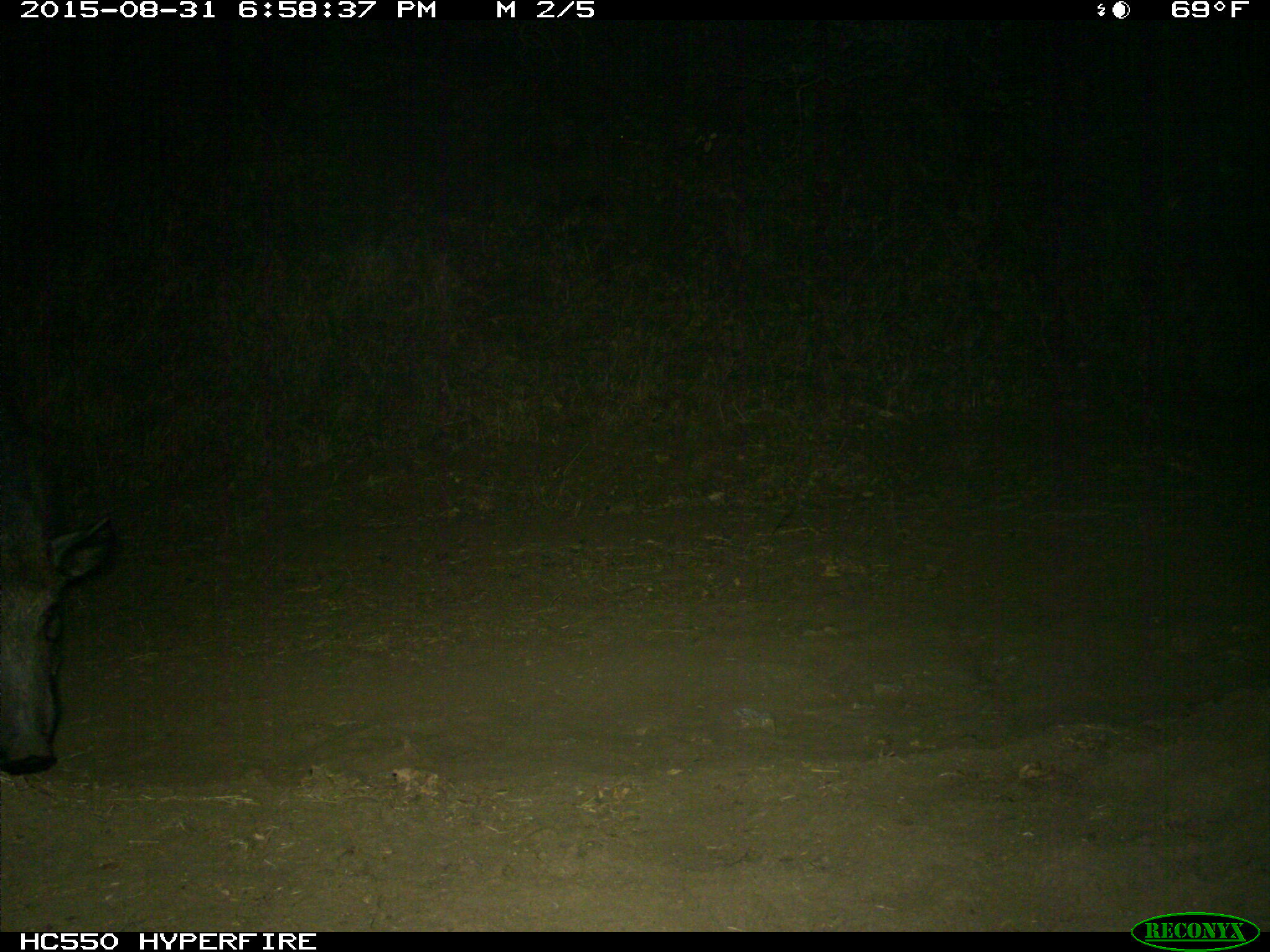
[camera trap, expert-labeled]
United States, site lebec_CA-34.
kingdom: Animalia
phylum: Chordata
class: Mammalia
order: Artiodactyla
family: Suidae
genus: Sus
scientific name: Sus scrofa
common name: wild boar